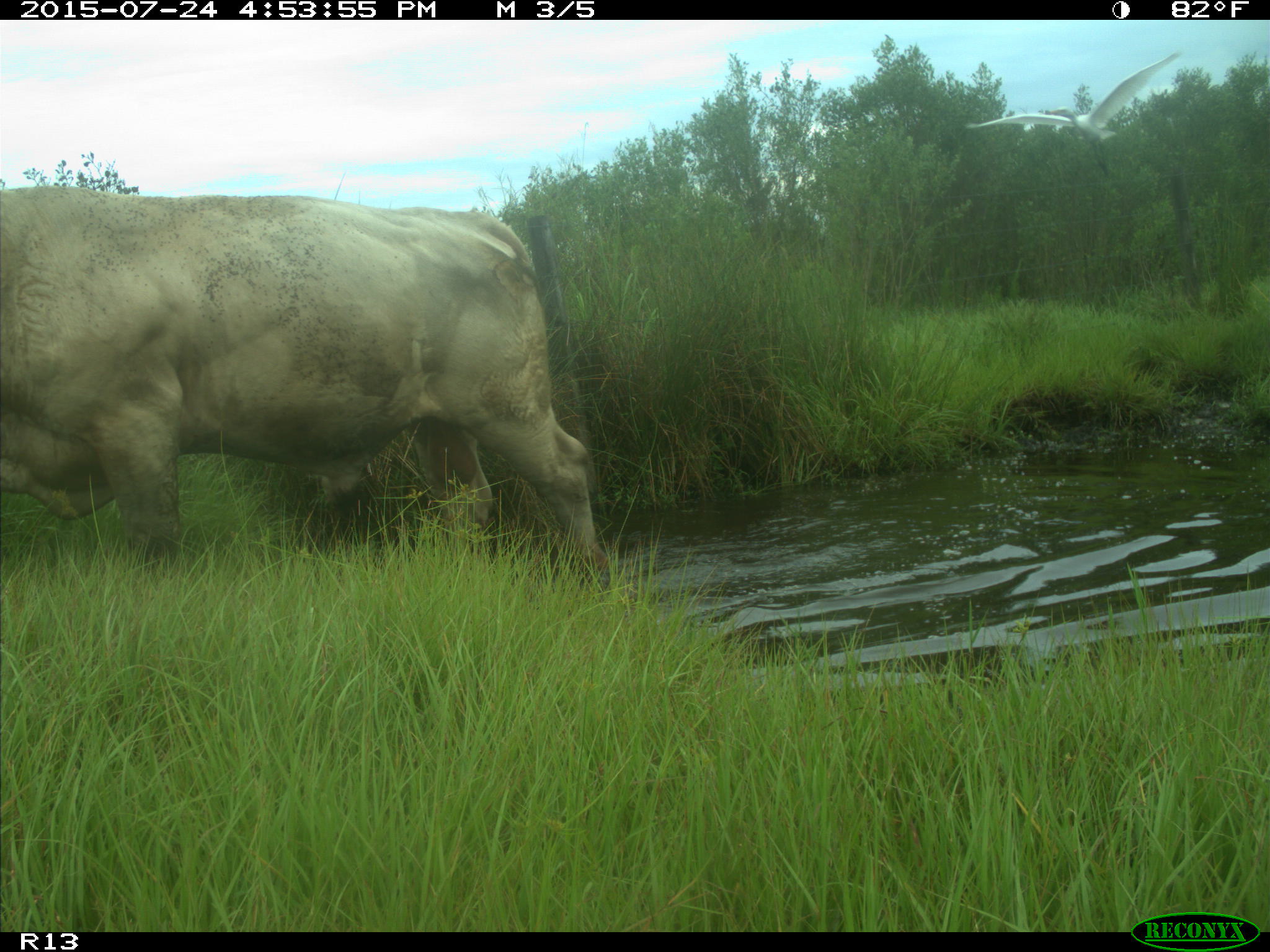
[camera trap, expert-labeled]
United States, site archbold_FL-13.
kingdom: Animalia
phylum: Chordata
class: Mammalia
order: Artiodactyla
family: Bovidae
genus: Bos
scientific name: Bos taurus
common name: domestic cow